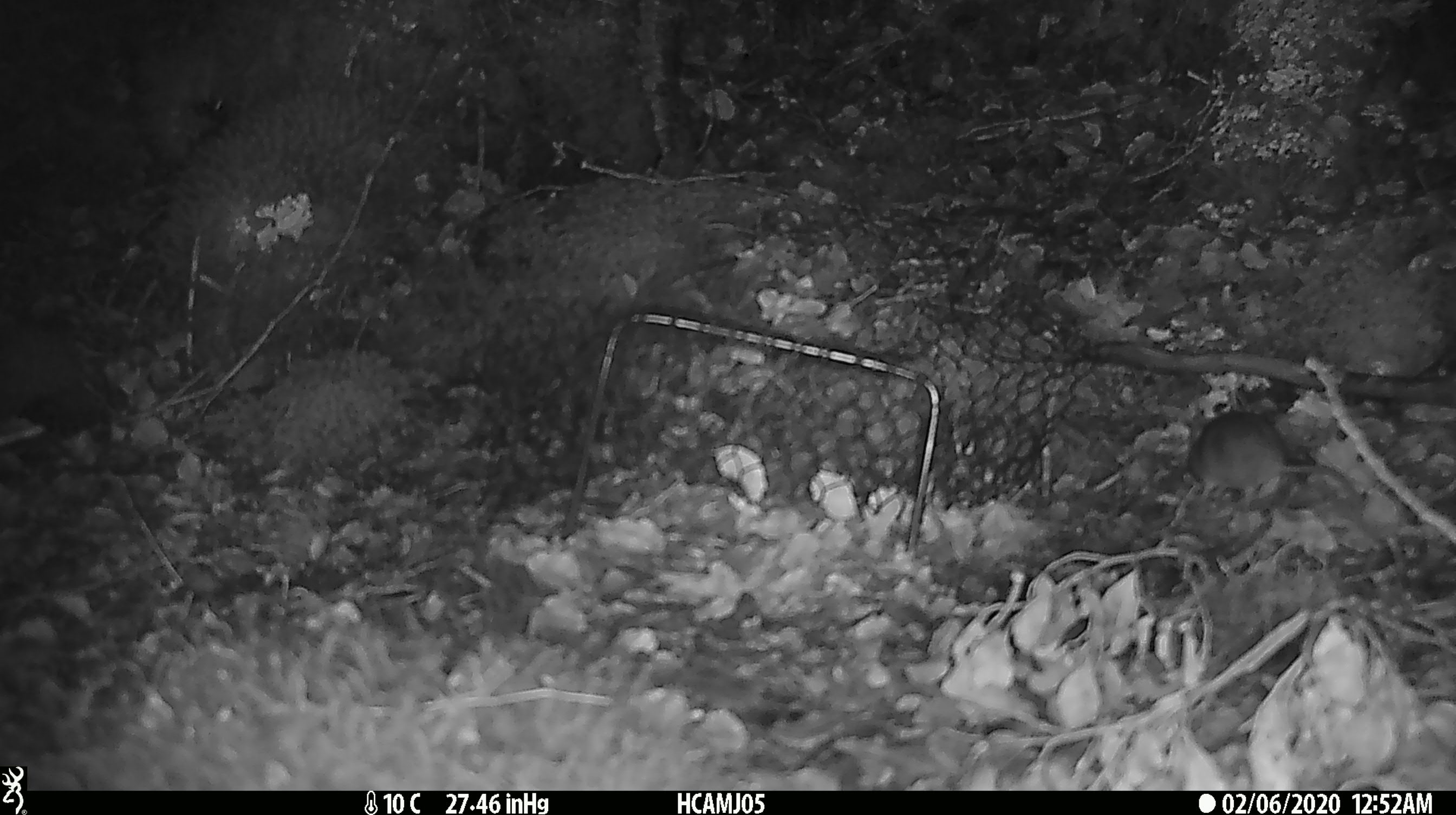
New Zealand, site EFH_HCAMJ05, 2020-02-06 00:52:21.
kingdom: Animalia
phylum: Chordata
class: Mammalia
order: Rodentia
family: Muridae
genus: Mus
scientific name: Mus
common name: mouse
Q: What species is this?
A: Mouse (Mus).